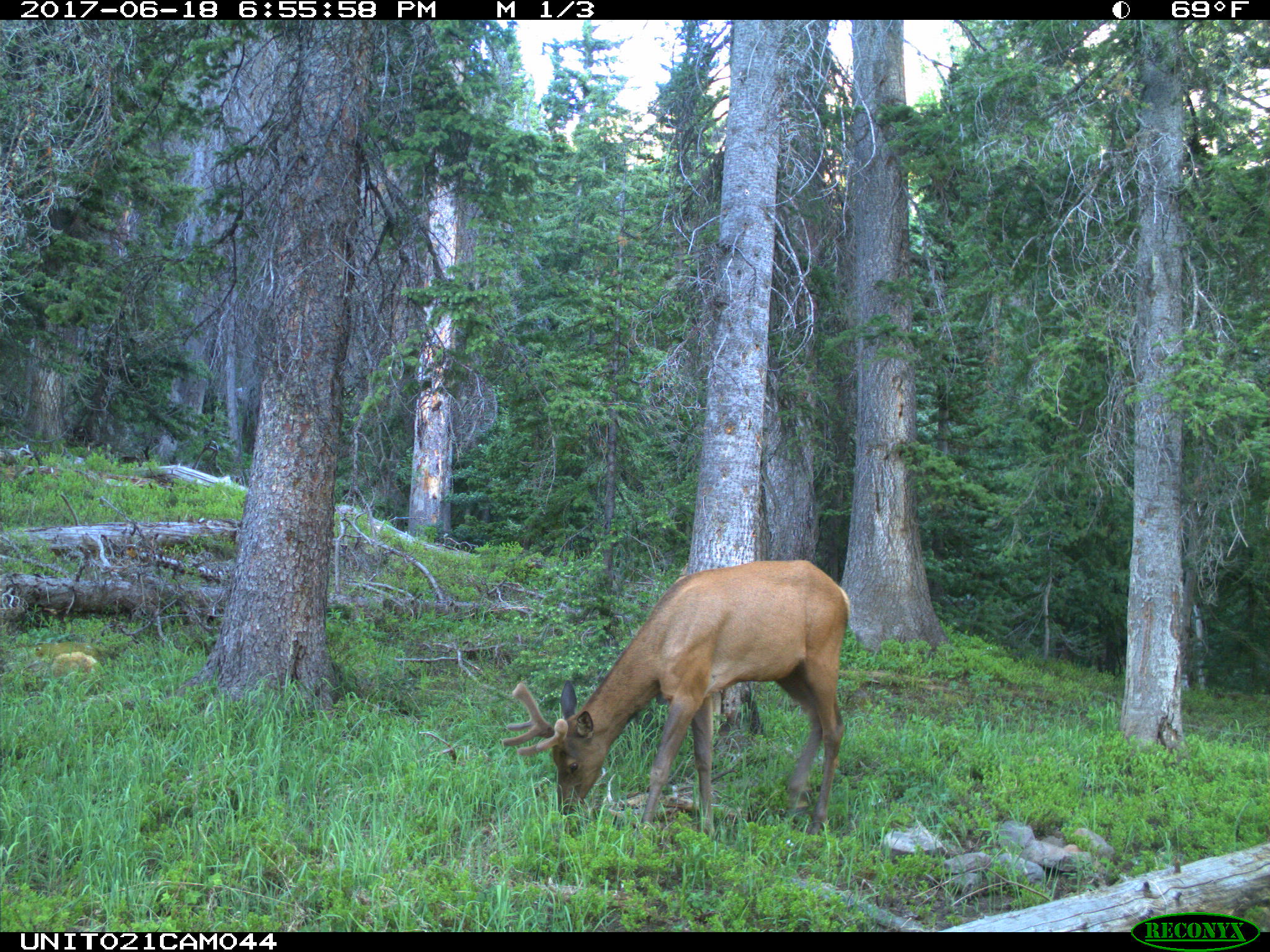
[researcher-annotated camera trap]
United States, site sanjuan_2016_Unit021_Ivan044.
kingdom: Animalia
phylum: Chordata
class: Mammalia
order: Artiodactyla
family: Cervidae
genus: Cervus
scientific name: Cervus elaphus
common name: red deer